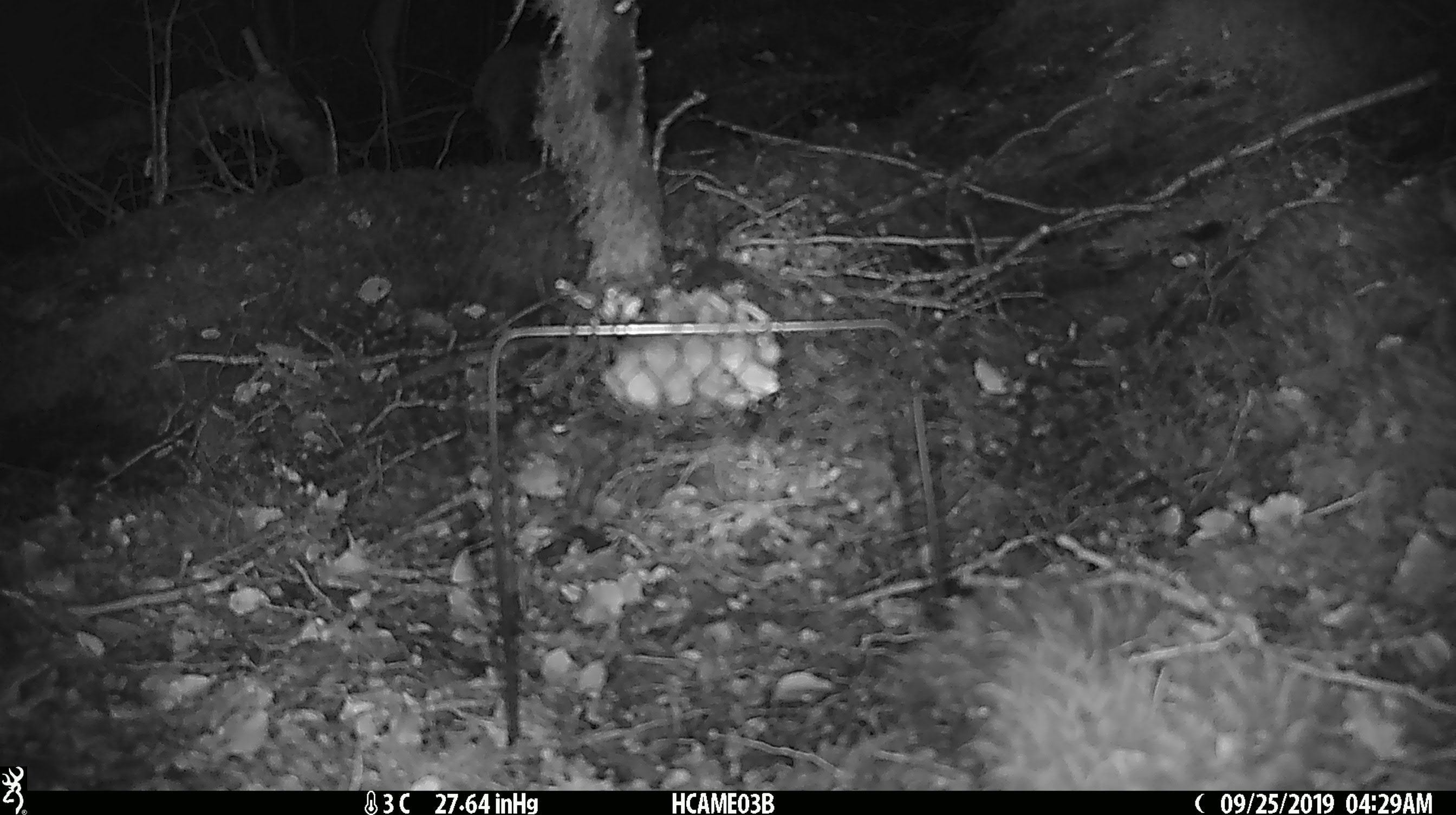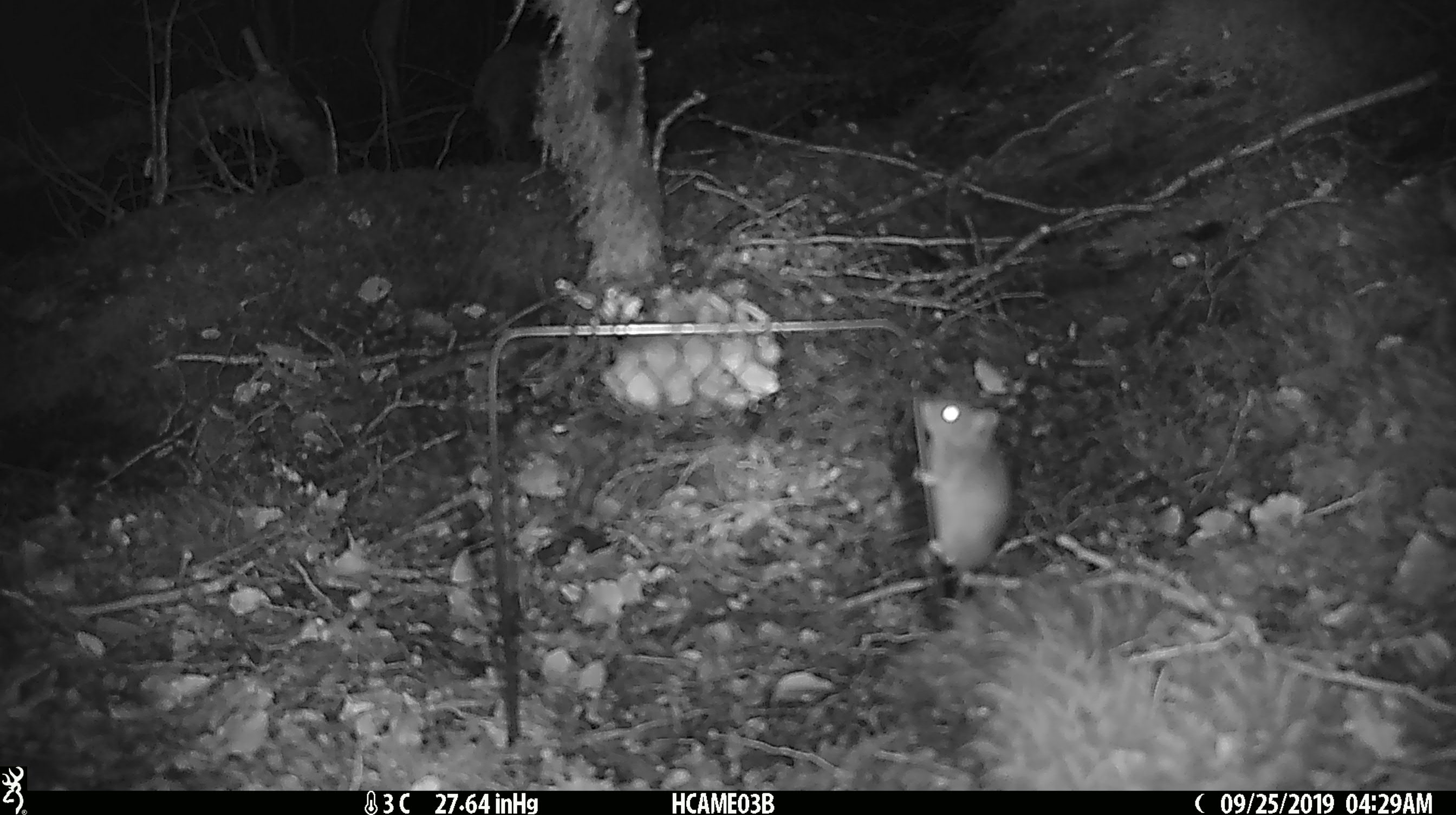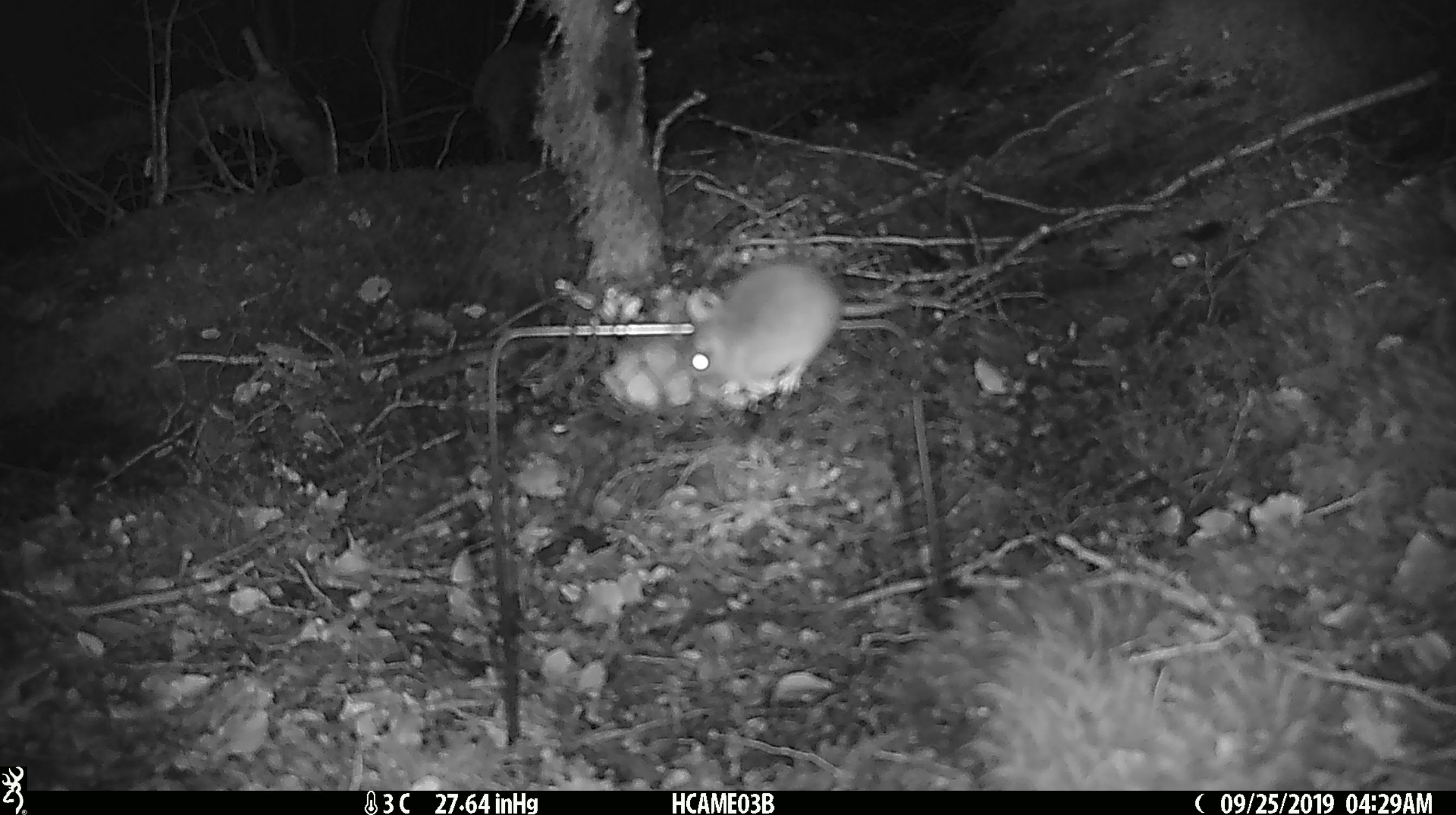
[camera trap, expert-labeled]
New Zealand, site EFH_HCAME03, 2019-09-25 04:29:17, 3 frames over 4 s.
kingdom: Animalia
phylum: Chordata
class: Mammalia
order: Rodentia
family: Muridae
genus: Mus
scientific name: Mus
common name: mouse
Mouse (Mus).